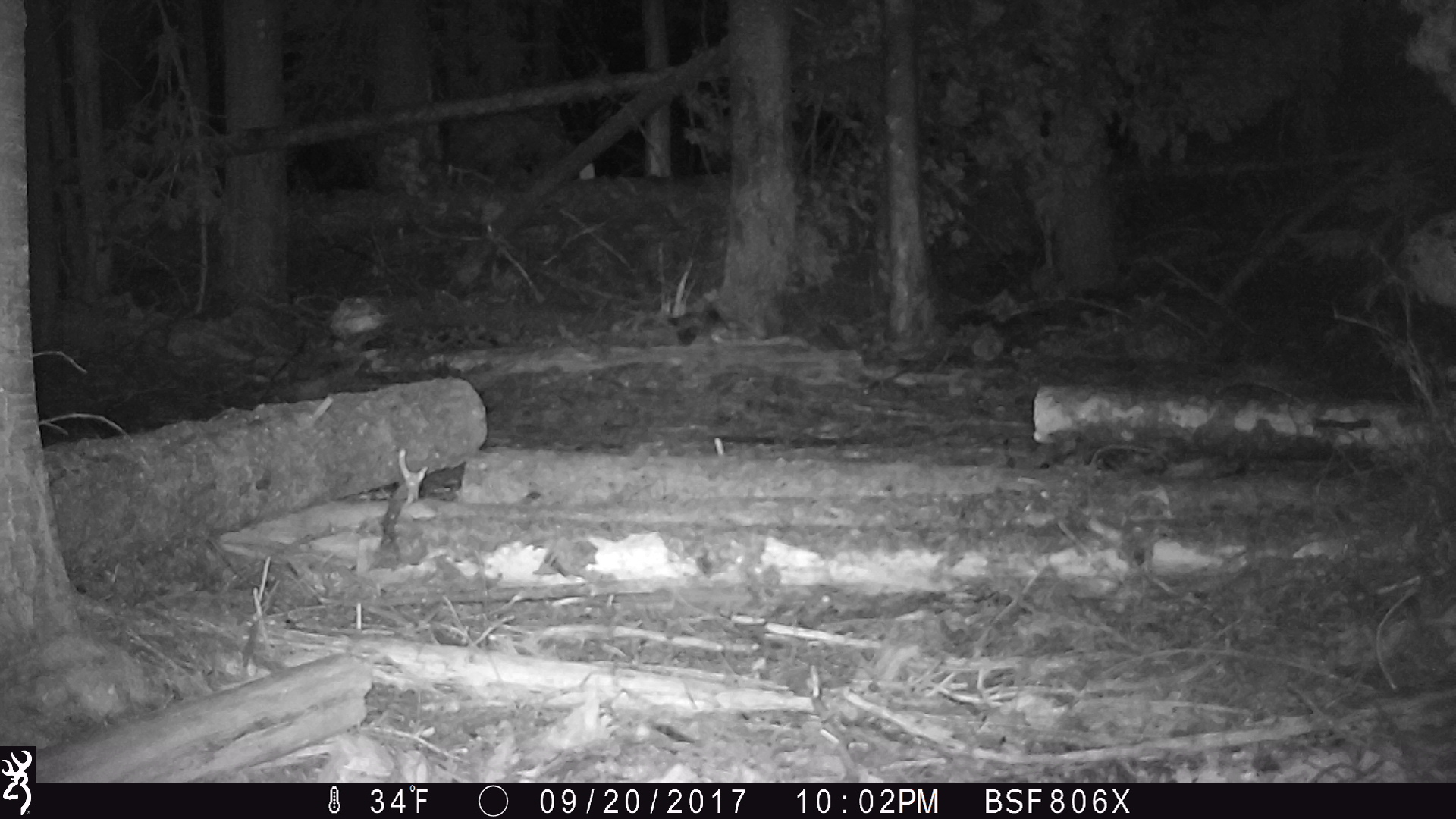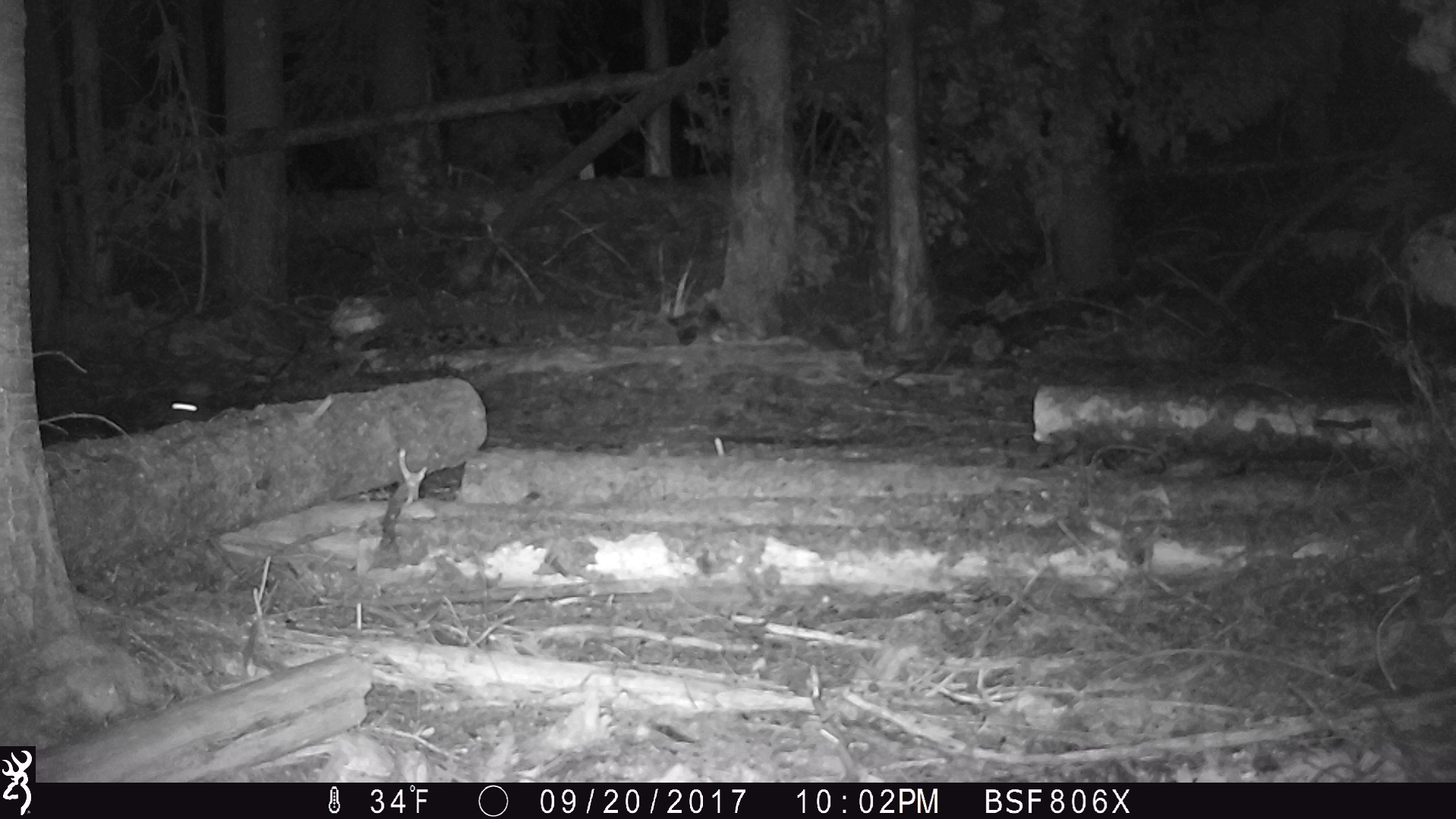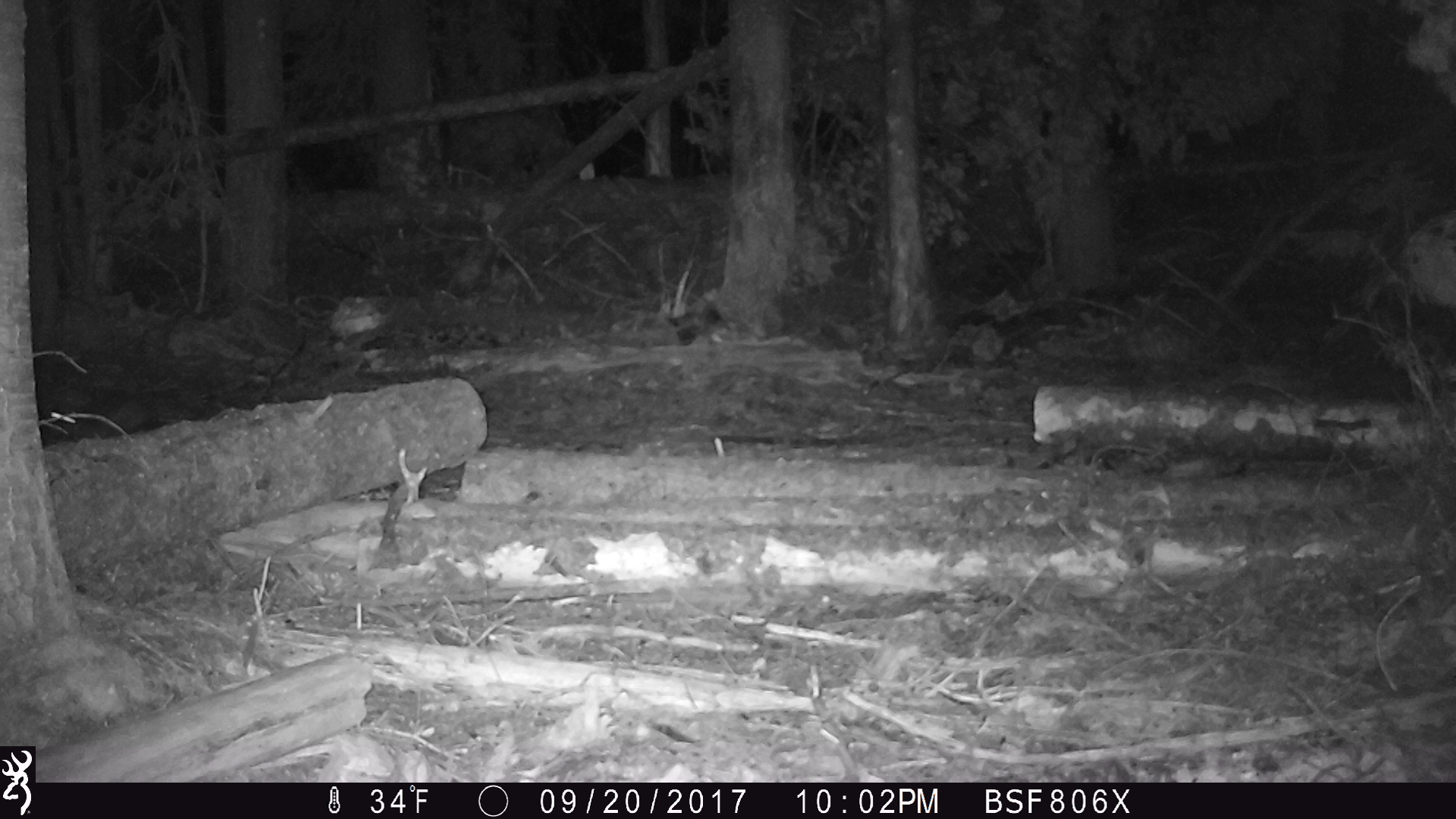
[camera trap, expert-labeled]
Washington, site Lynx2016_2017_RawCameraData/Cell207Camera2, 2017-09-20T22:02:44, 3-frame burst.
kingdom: Animalia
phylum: Chordata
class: Mammalia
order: Lagomorpha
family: Leporidae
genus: Lepus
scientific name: Lepus americanus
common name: snowshoe hare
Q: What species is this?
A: Lepus americanus (snowshoe hare).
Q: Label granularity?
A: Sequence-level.